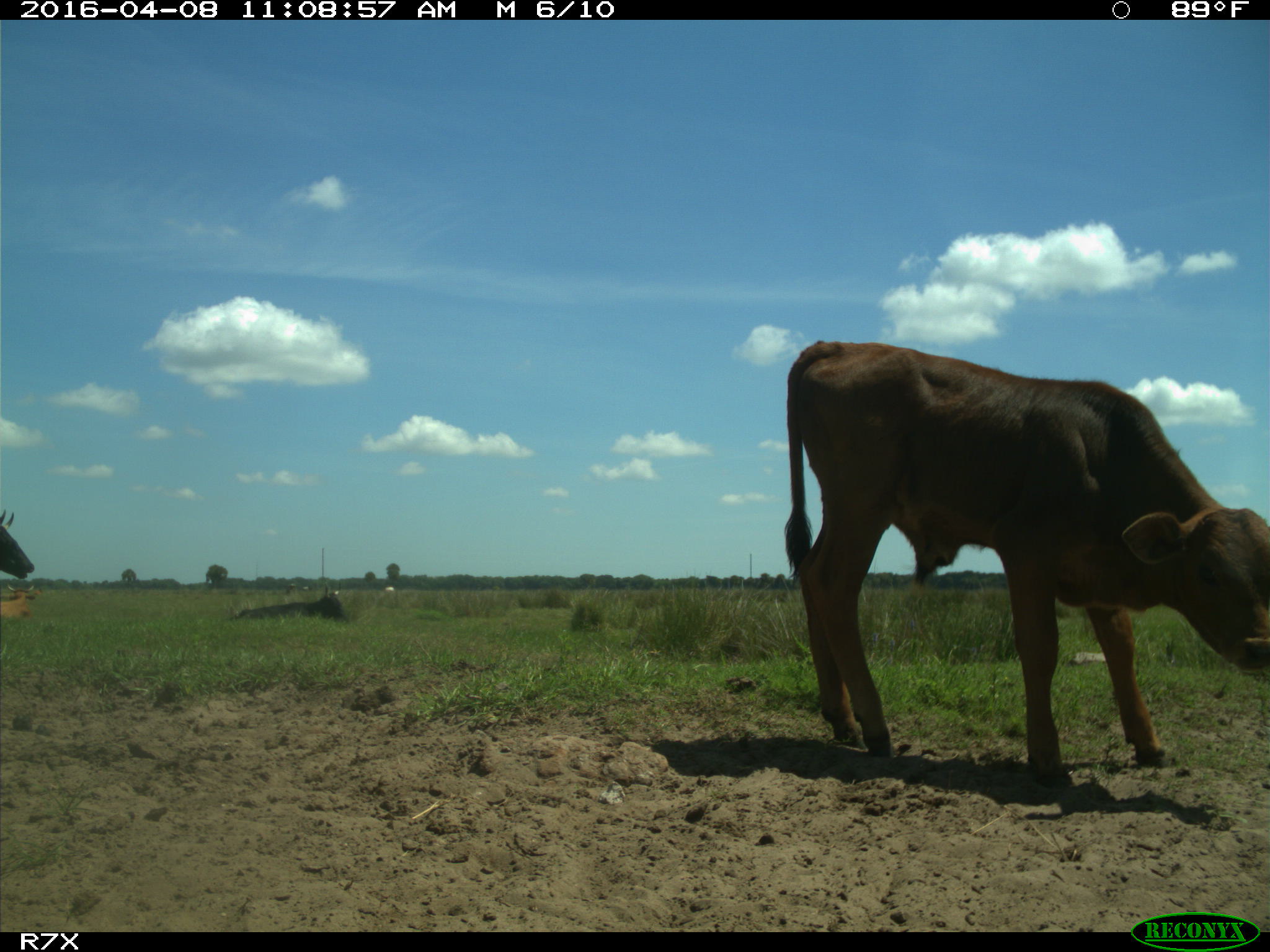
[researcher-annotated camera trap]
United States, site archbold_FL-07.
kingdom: Animalia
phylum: Chordata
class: Mammalia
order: Artiodactyla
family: Bovidae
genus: Bos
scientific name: Bos taurus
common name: domestic cow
Bos taurus (domestic cow).